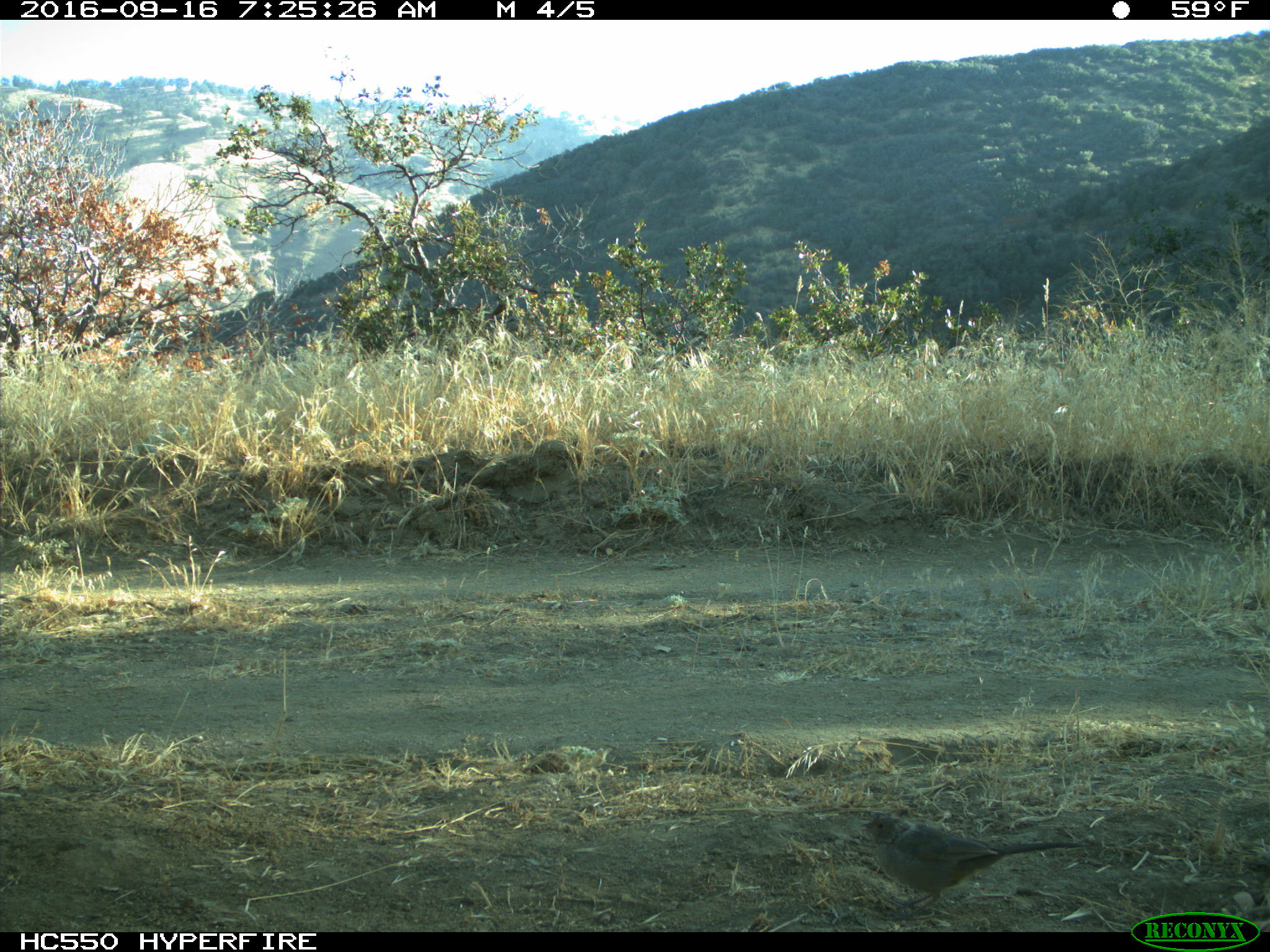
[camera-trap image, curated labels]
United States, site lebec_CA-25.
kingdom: Animalia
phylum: Chordata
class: Aves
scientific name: Aves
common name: birds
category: unidentified bird